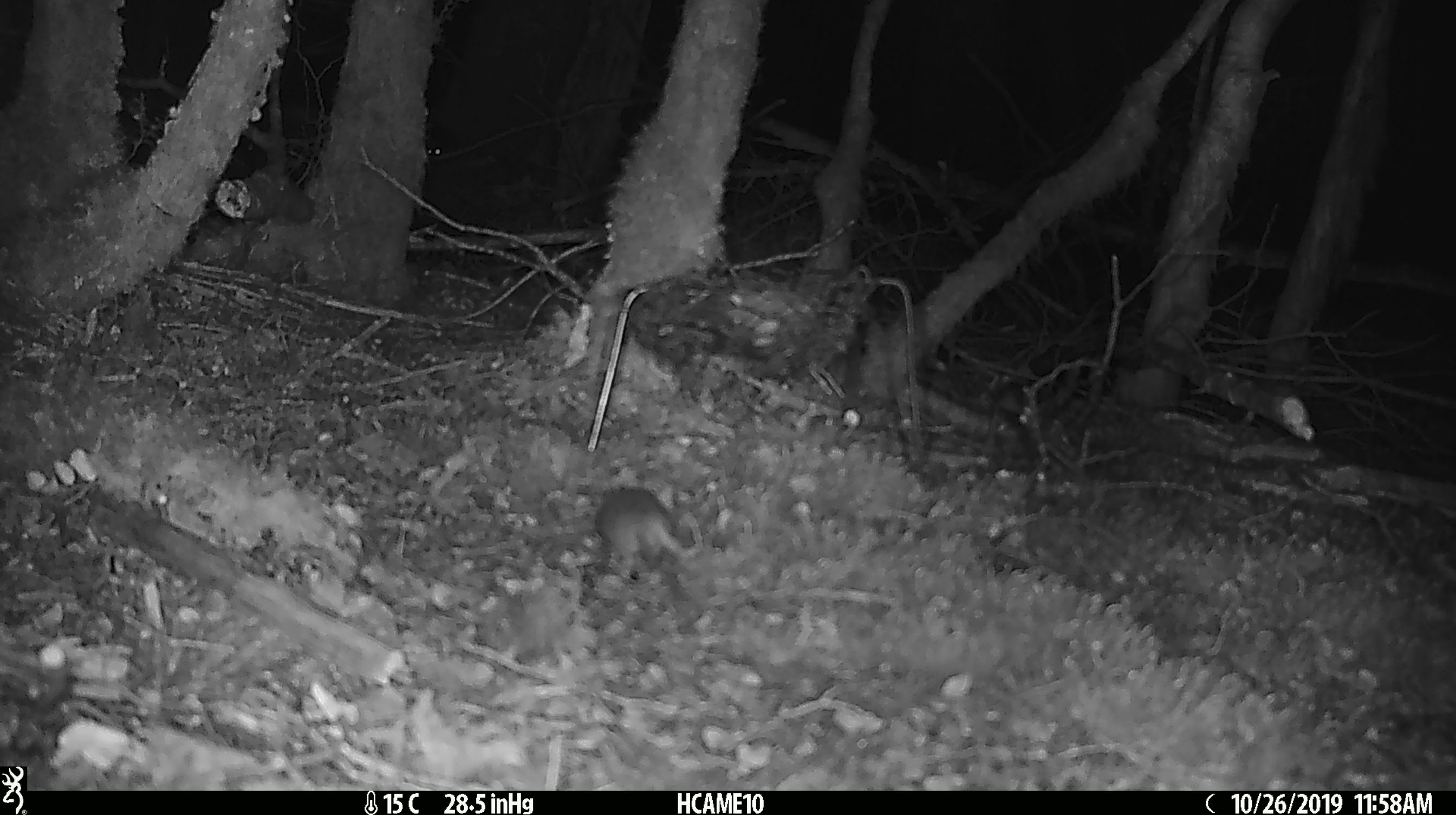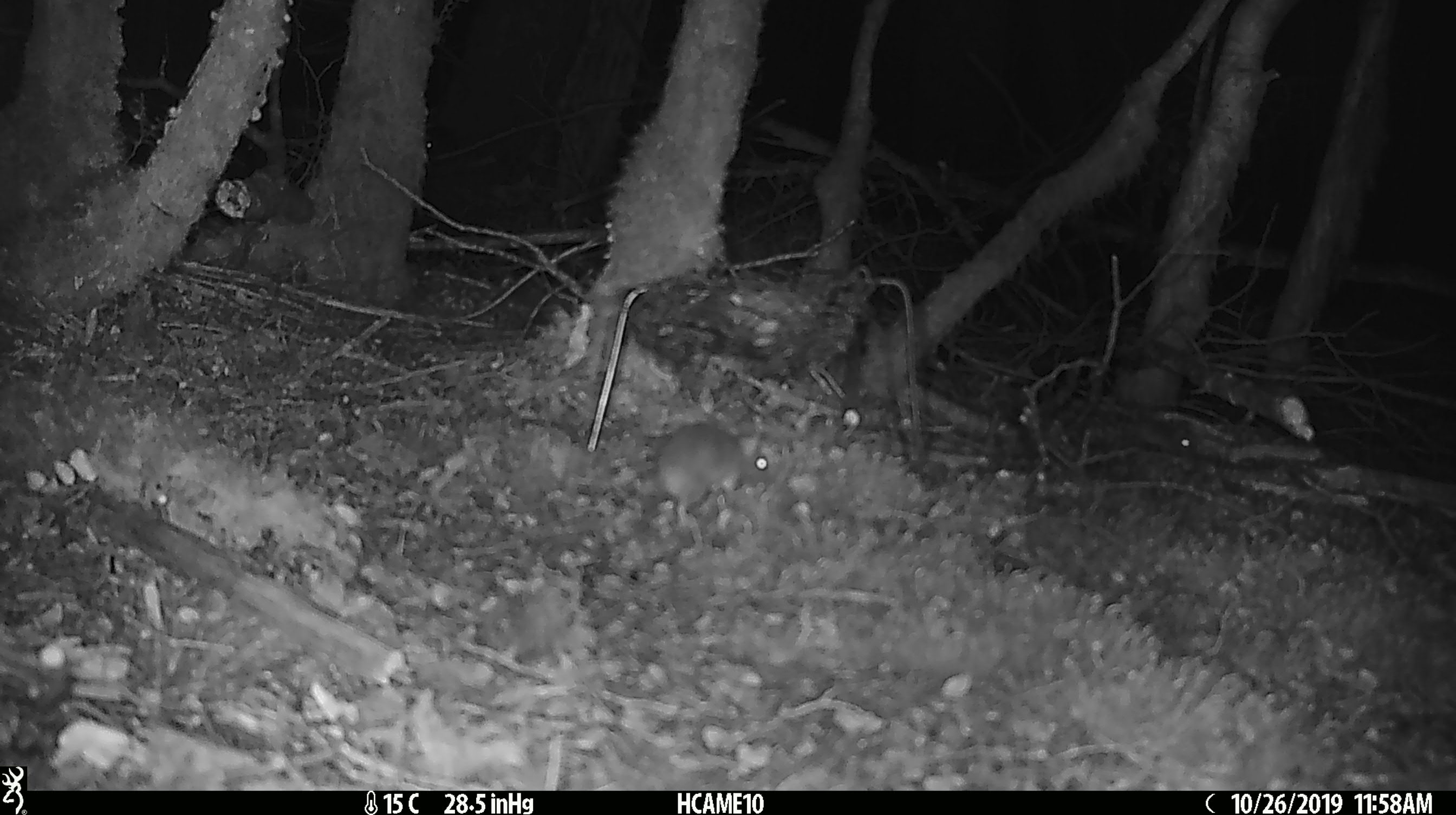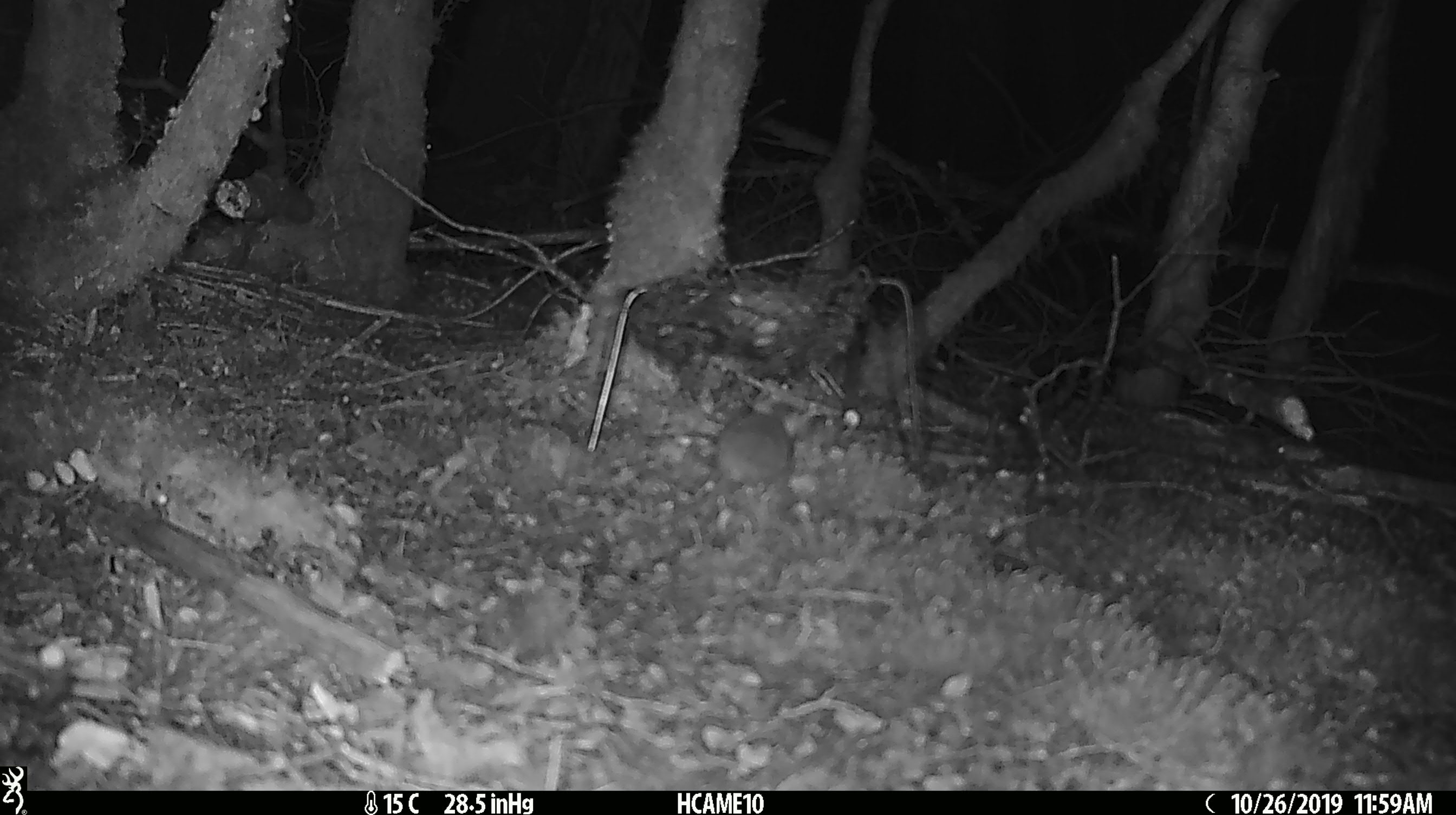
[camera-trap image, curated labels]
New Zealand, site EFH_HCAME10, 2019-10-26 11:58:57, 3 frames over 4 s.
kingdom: Animalia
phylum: Chordata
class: Mammalia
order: Rodentia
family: Muridae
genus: Mus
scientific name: Mus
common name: mouse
Mouse (Mus).